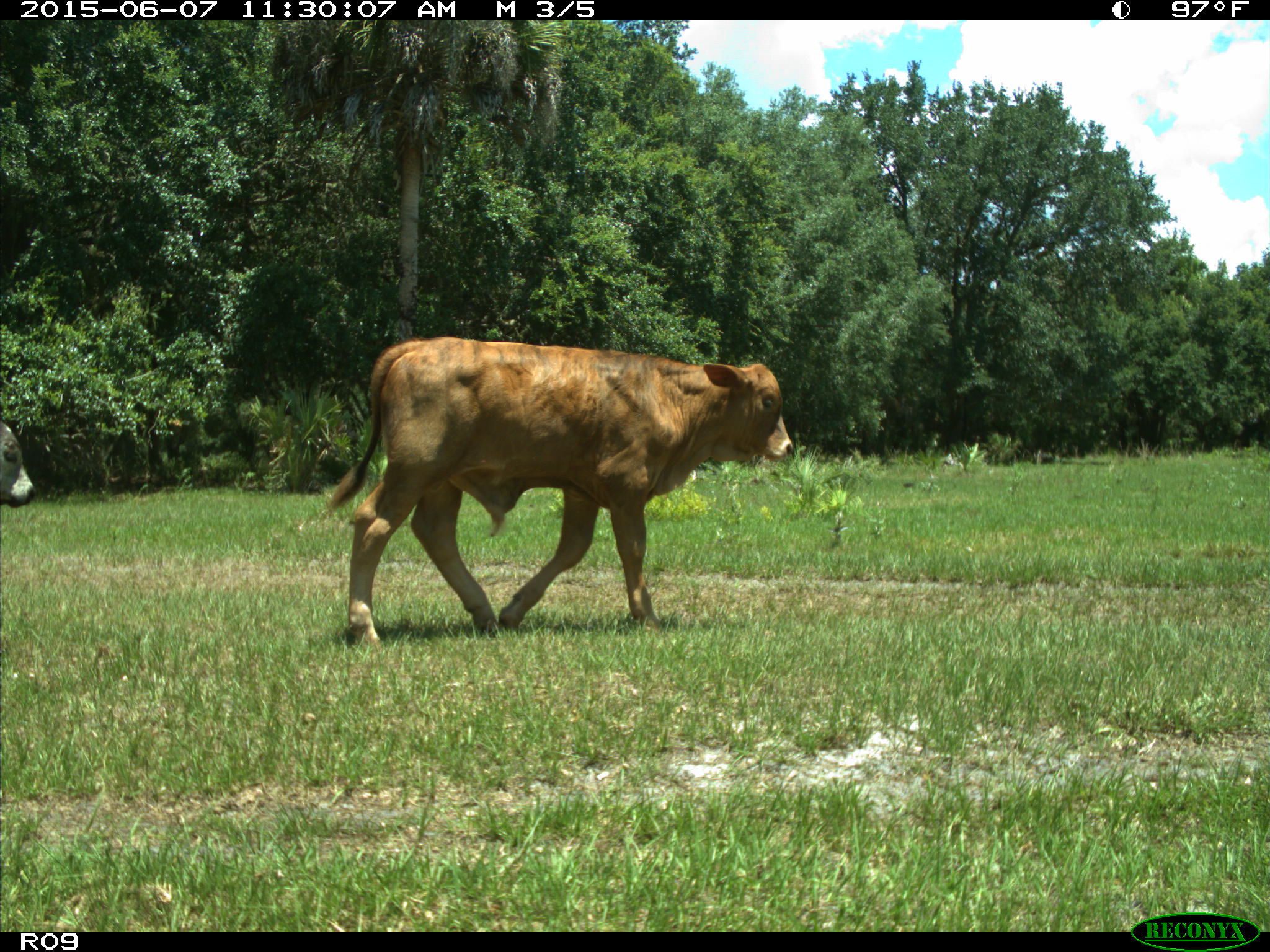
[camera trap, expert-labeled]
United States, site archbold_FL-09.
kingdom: Animalia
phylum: Chordata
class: Mammalia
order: Artiodactyla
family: Bovidae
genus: Bos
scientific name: Bos taurus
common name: domestic cow